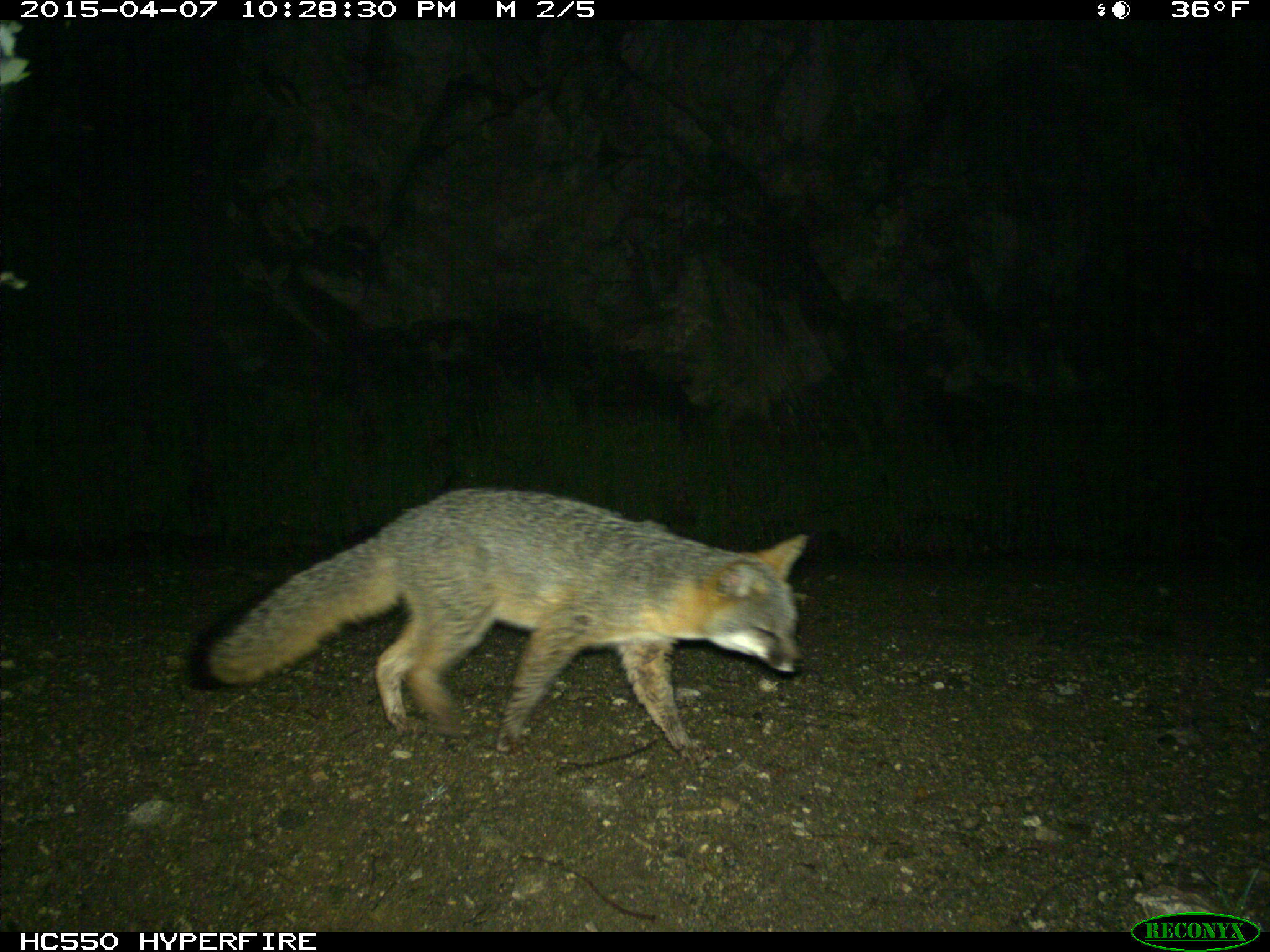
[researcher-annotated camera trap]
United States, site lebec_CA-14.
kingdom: Animalia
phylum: Chordata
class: Mammalia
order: Carnivora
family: Canidae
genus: Urocyon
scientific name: Urocyon cinereoargenteus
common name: gray fox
Urocyon cinereoargenteus (gray fox).